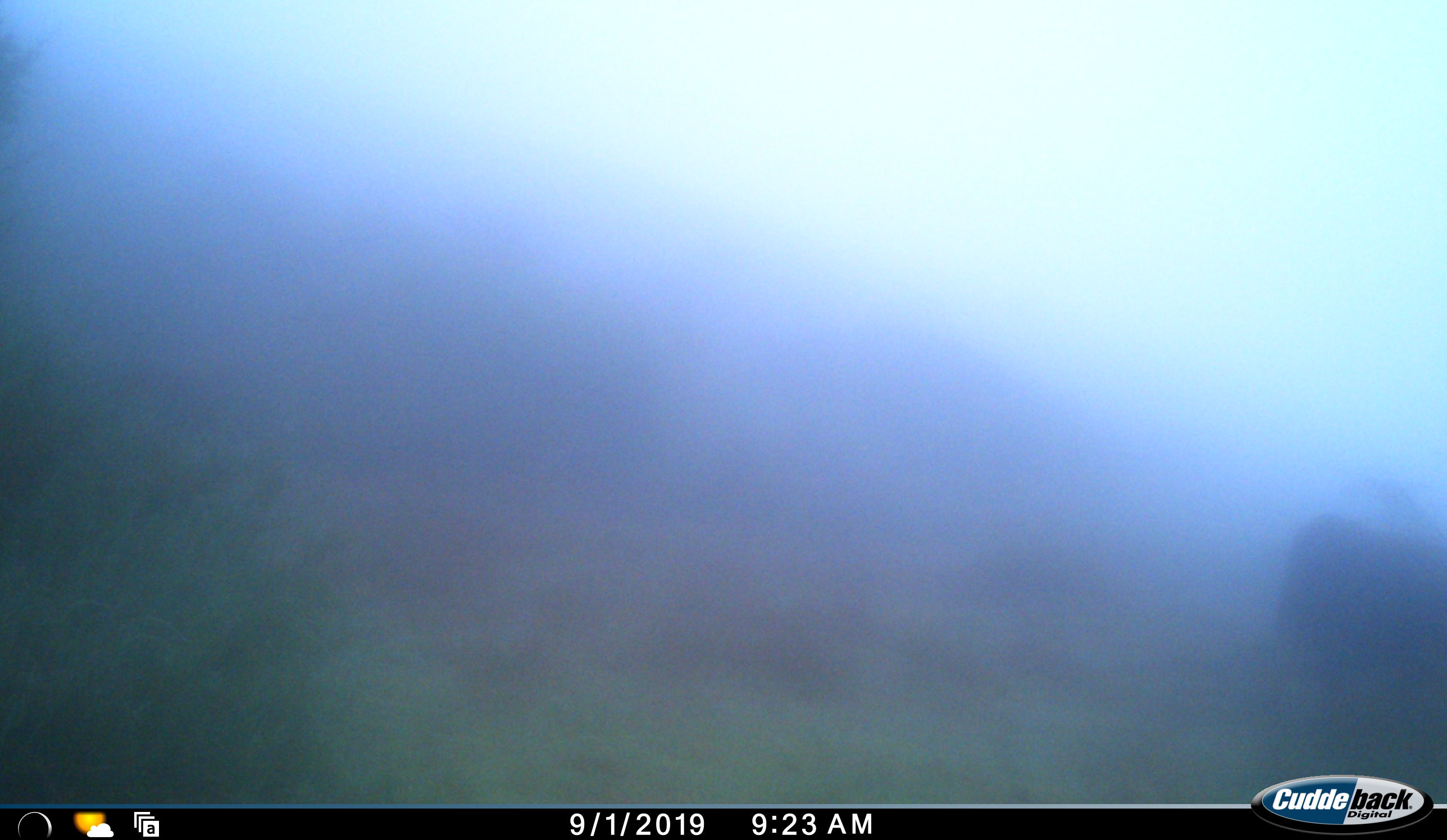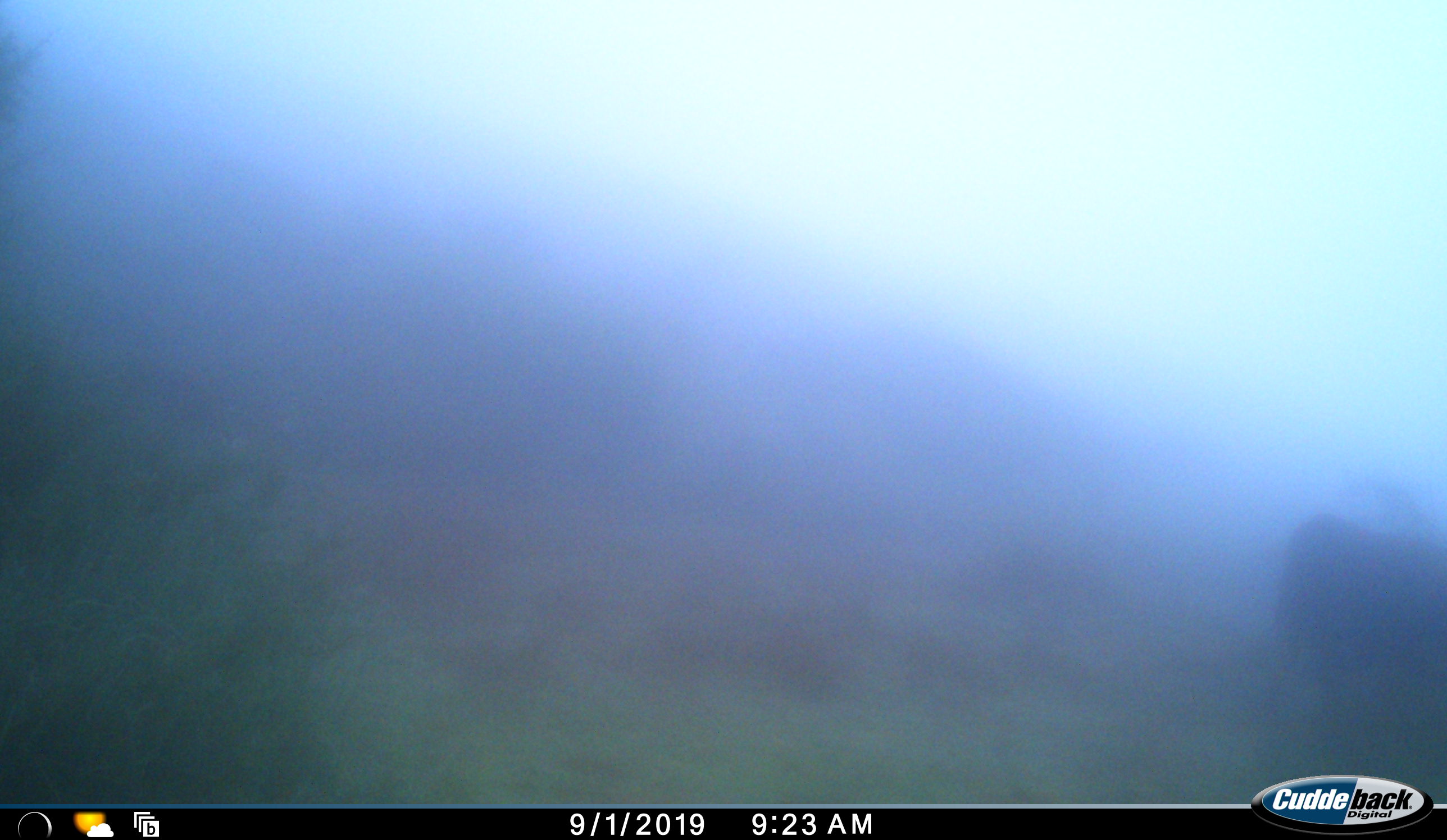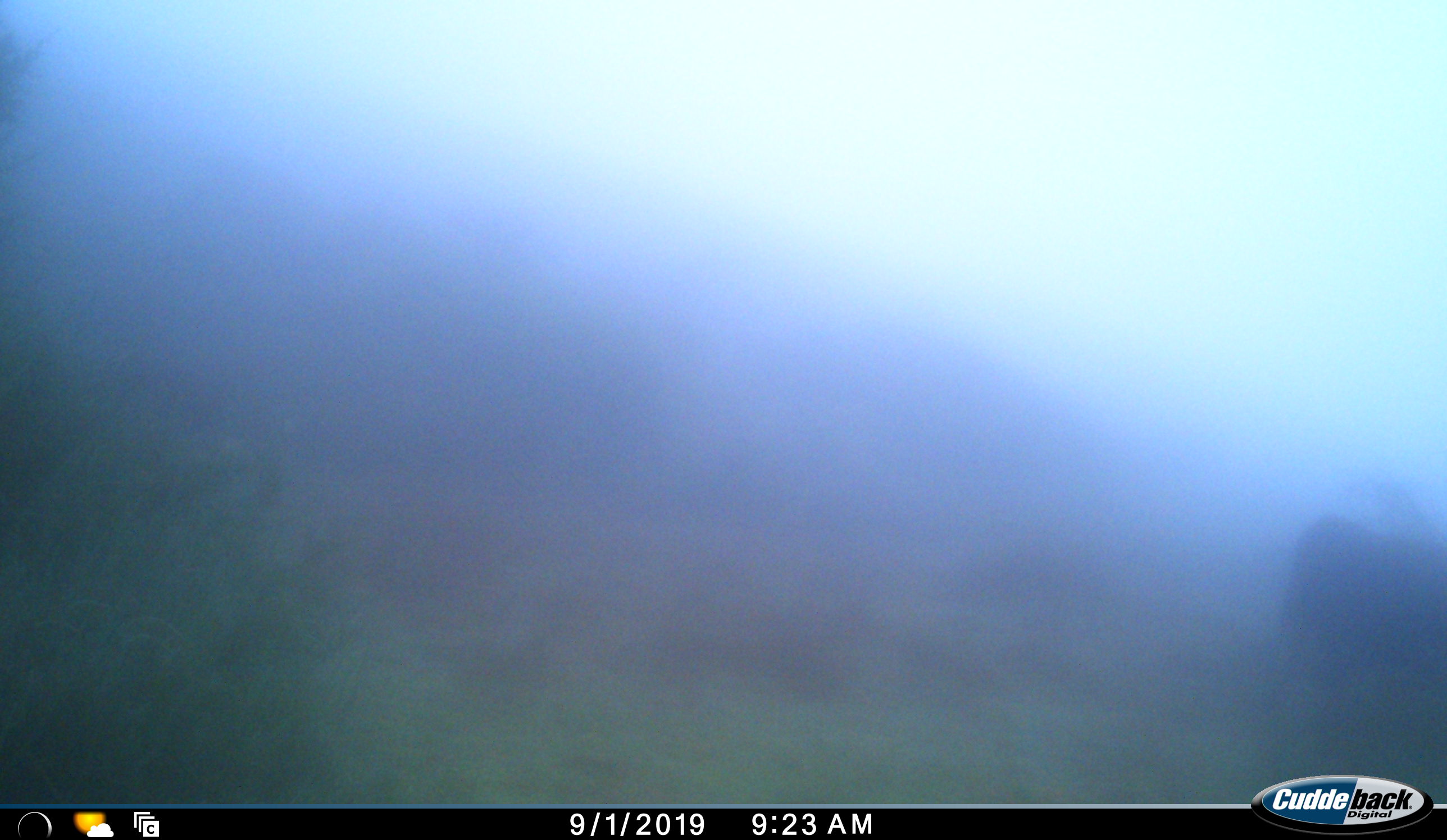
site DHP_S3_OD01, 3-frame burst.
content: unidentified animal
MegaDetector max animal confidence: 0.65